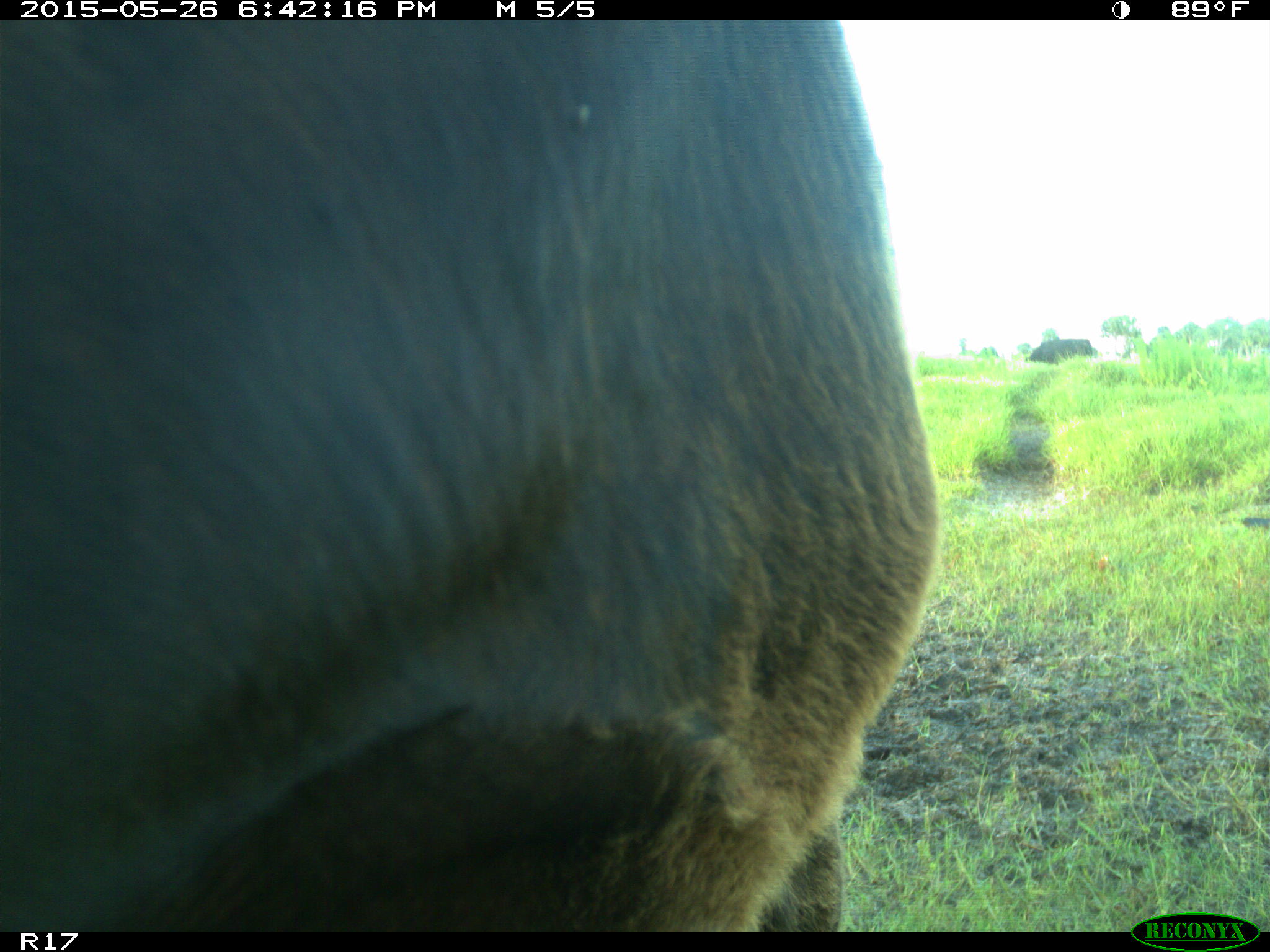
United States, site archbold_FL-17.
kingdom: Animalia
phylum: Chordata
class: Mammalia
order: Artiodactyla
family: Bovidae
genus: Bos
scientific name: Bos taurus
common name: domestic cow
Bos taurus (domestic cow).